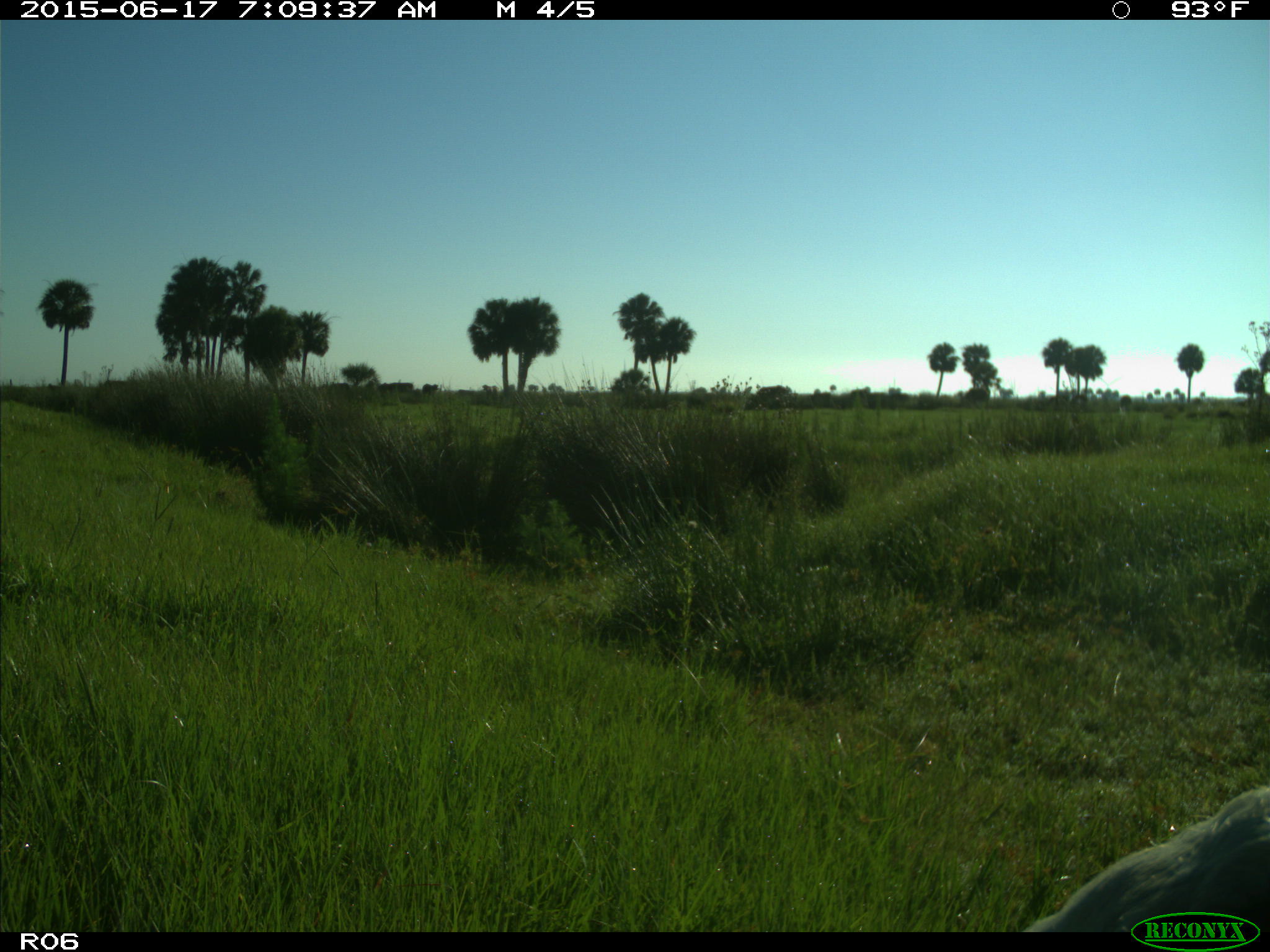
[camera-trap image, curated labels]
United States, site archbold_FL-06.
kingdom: Animalia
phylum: Chordata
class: Mammalia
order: Artiodactyla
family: Bovidae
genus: Bos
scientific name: Bos taurus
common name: domestic cow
Bos taurus (domestic cow).